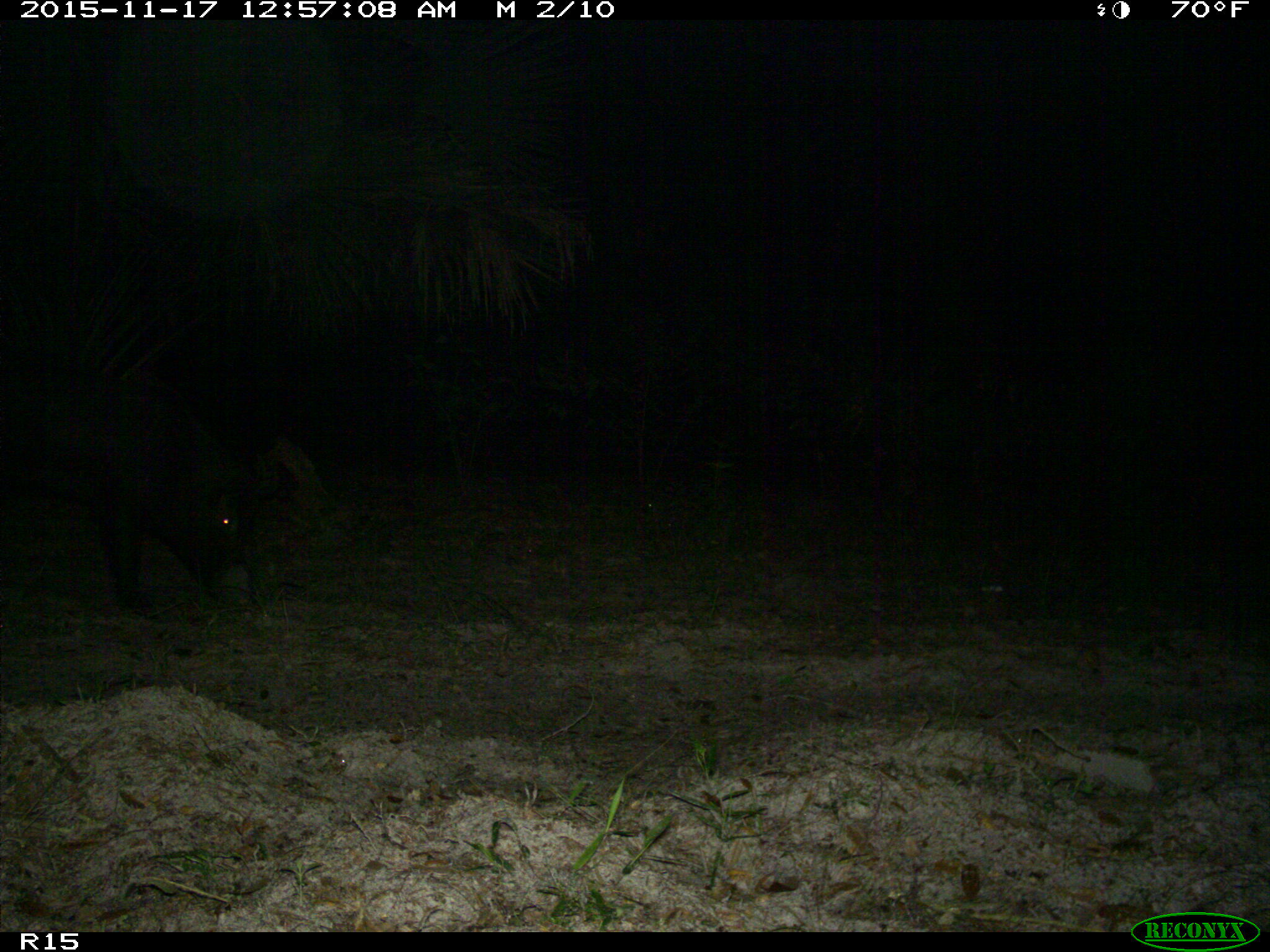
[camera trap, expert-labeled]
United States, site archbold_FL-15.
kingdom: Animalia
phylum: Chordata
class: Mammalia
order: Artiodactyla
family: Suidae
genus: Sus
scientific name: Sus scrofa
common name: wild boar